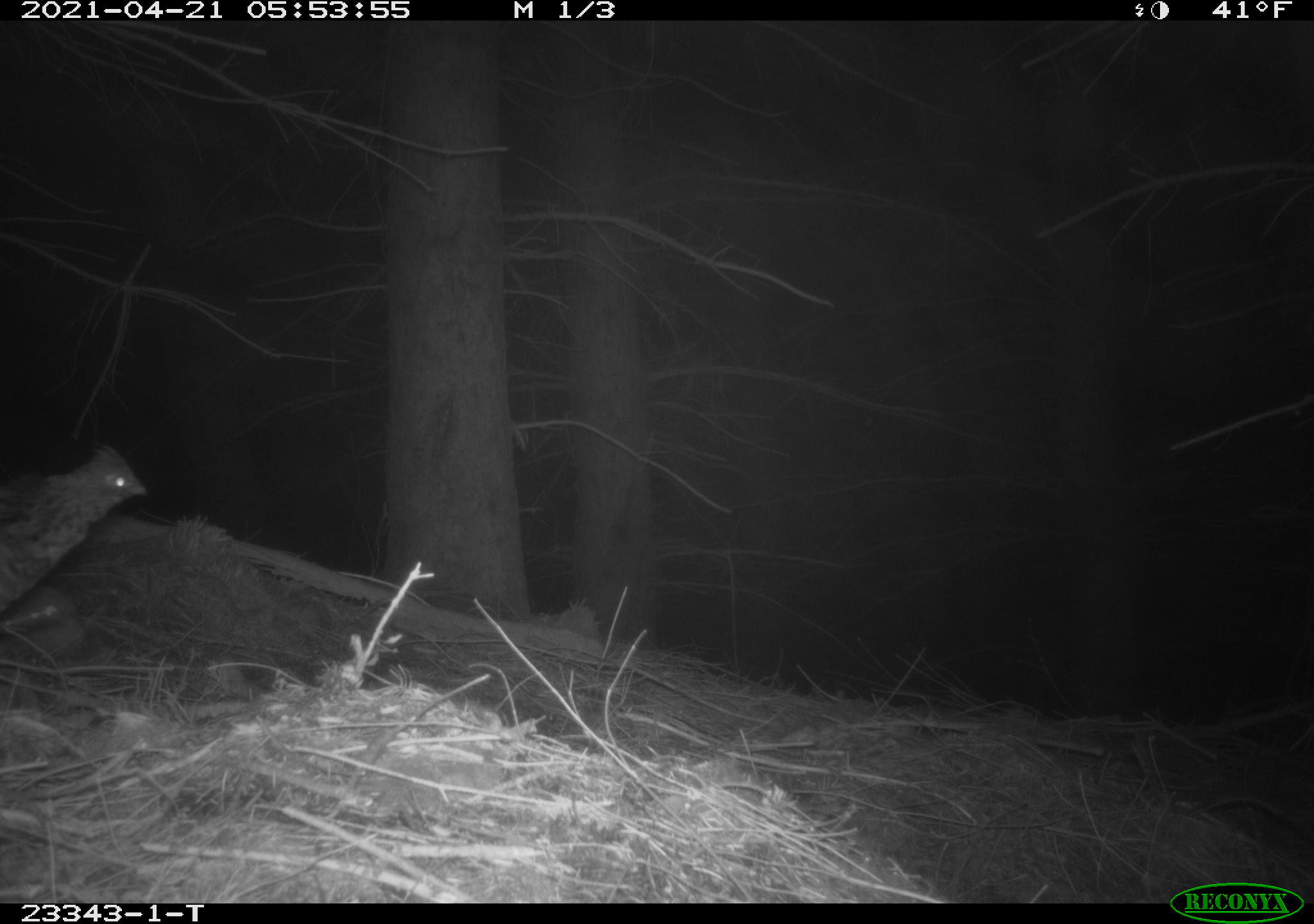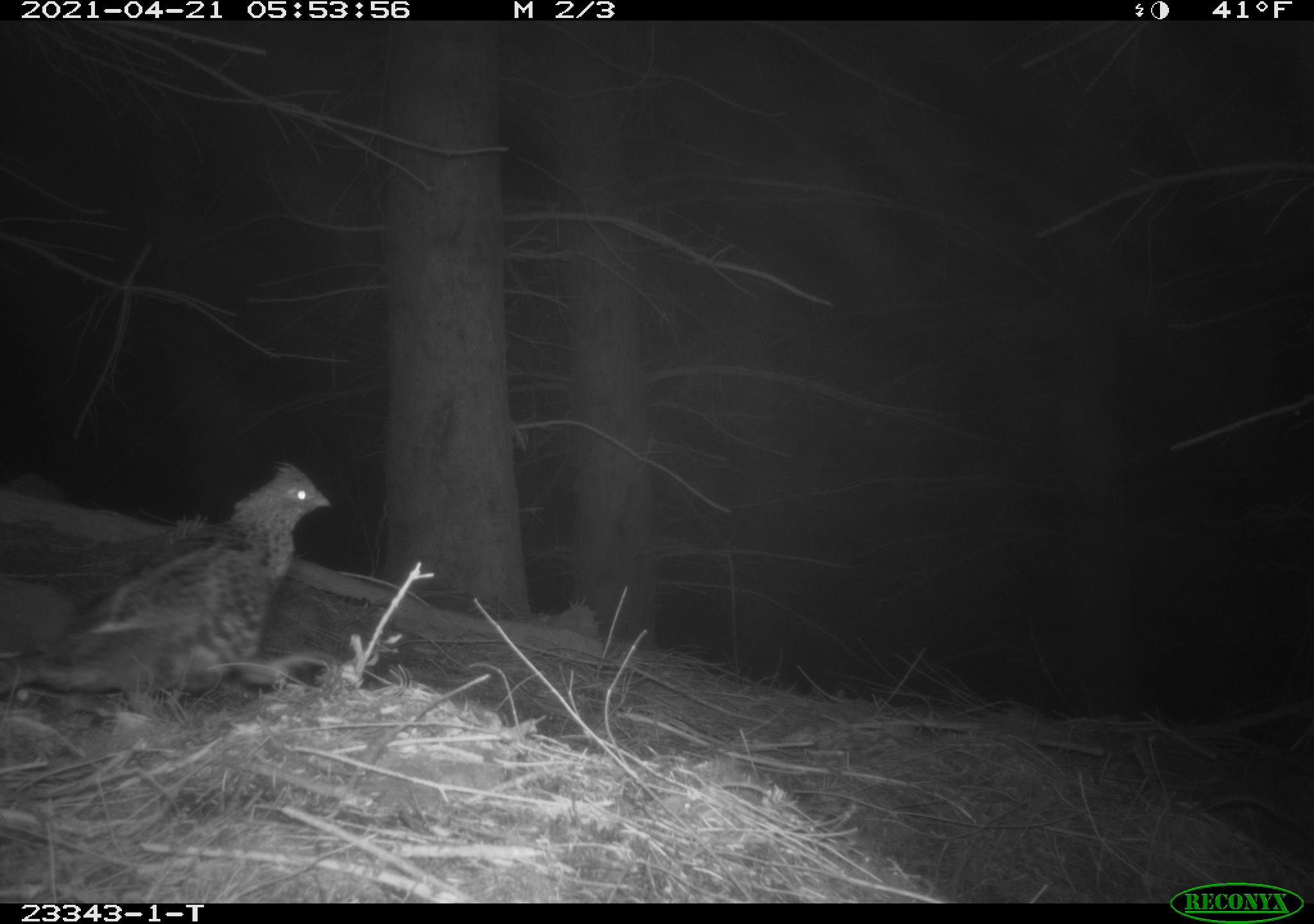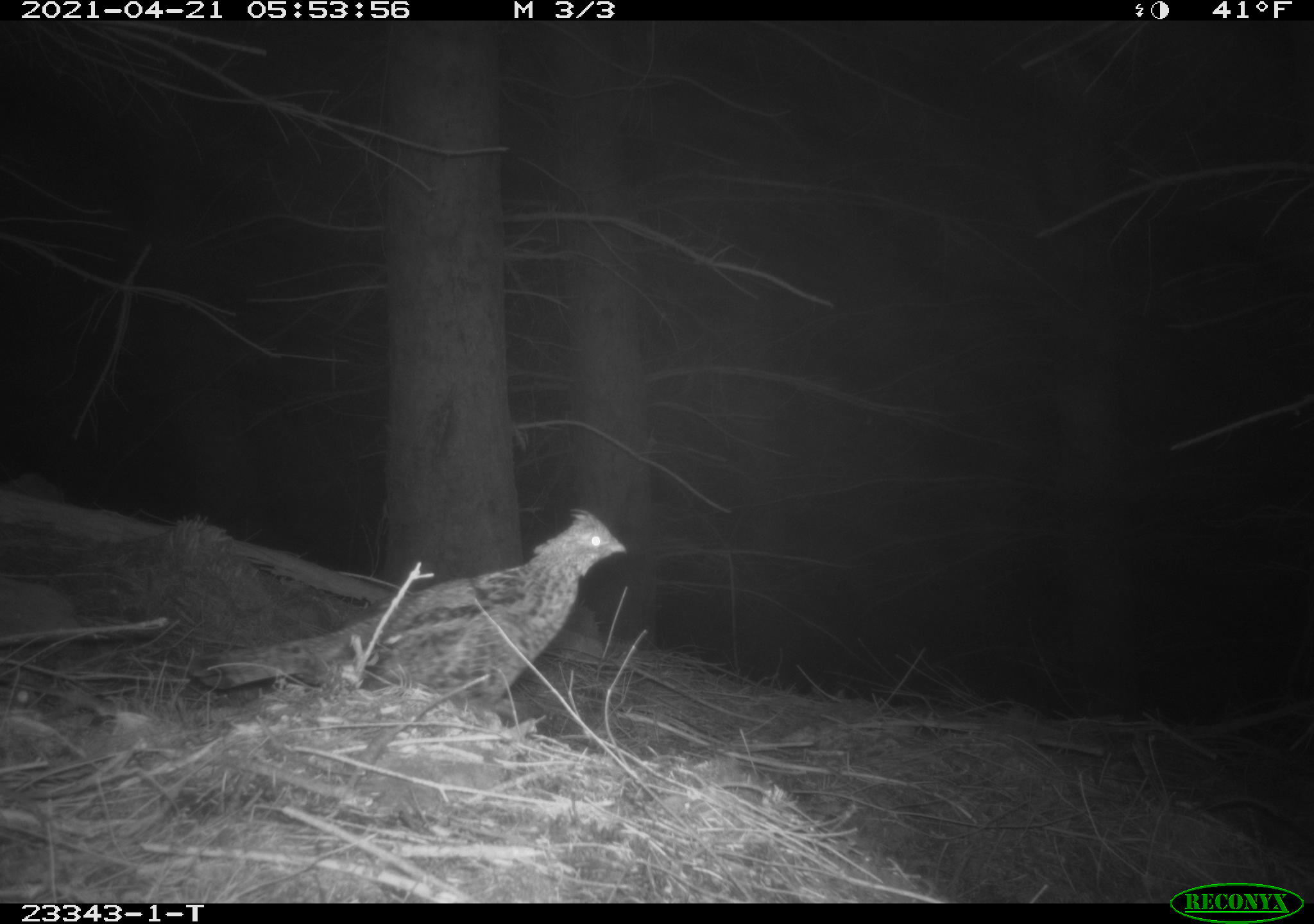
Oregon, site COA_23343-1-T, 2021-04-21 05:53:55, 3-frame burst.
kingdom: Animalia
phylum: Chordata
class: Aves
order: Galliformes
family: Phasianidae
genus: Bonasa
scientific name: Bonasa umbellus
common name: ruffed grouse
Ruffed grouse (Bonasa umbellus).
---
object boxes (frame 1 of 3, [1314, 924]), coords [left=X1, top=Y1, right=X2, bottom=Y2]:
ruffed grouse: [left=4, top=434, right=154, bottom=633]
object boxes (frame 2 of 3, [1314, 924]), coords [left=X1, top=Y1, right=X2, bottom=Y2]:
ruffed grouse: [left=1, top=458, right=336, bottom=717]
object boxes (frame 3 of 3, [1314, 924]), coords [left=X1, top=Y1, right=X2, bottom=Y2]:
ruffed grouse: [left=188, top=503, right=630, bottom=729]